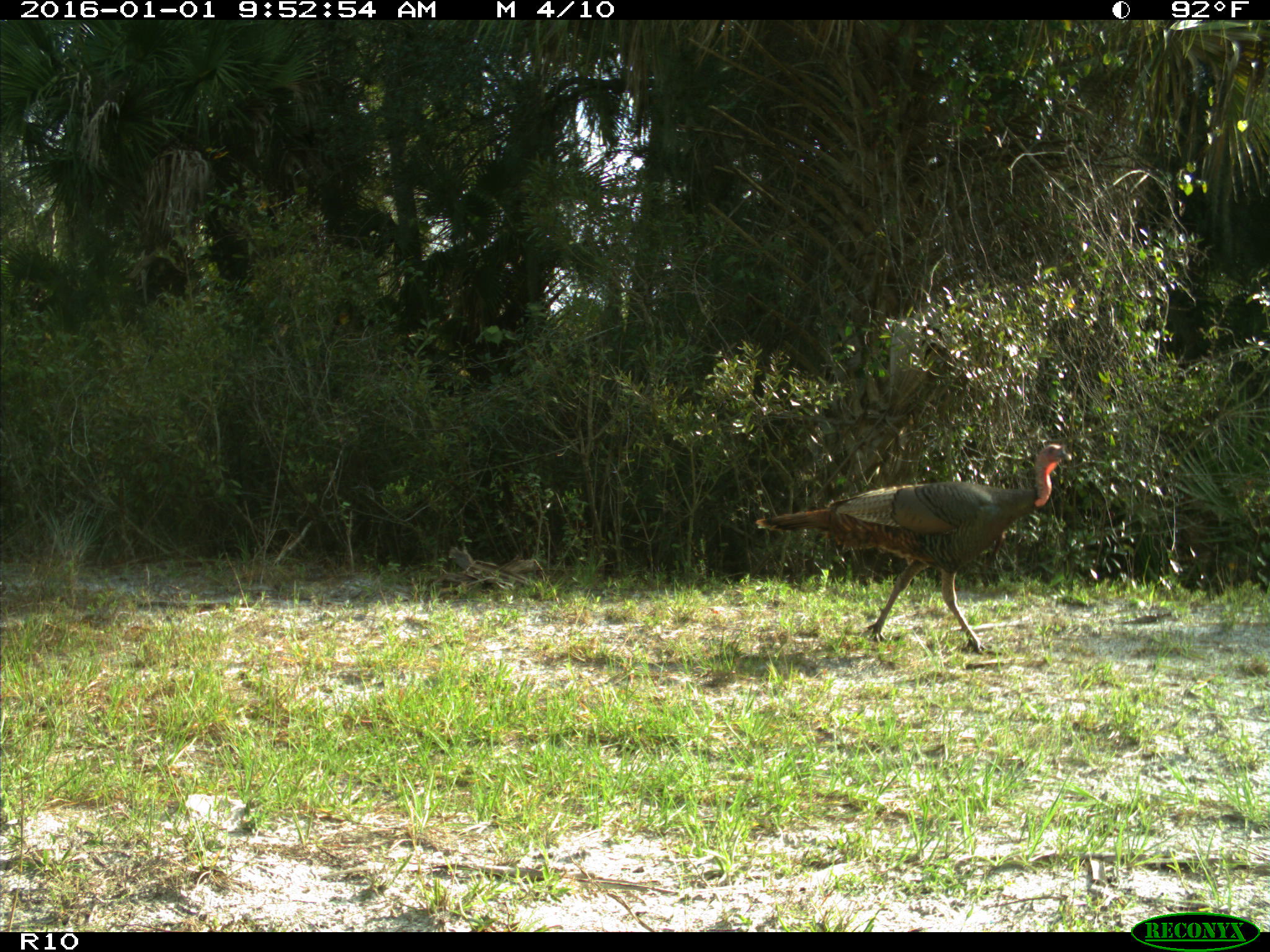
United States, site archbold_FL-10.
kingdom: Animalia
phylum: Chordata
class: Aves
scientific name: Aves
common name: birds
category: unidentified bird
Unidentified bird (birds) (Aves).